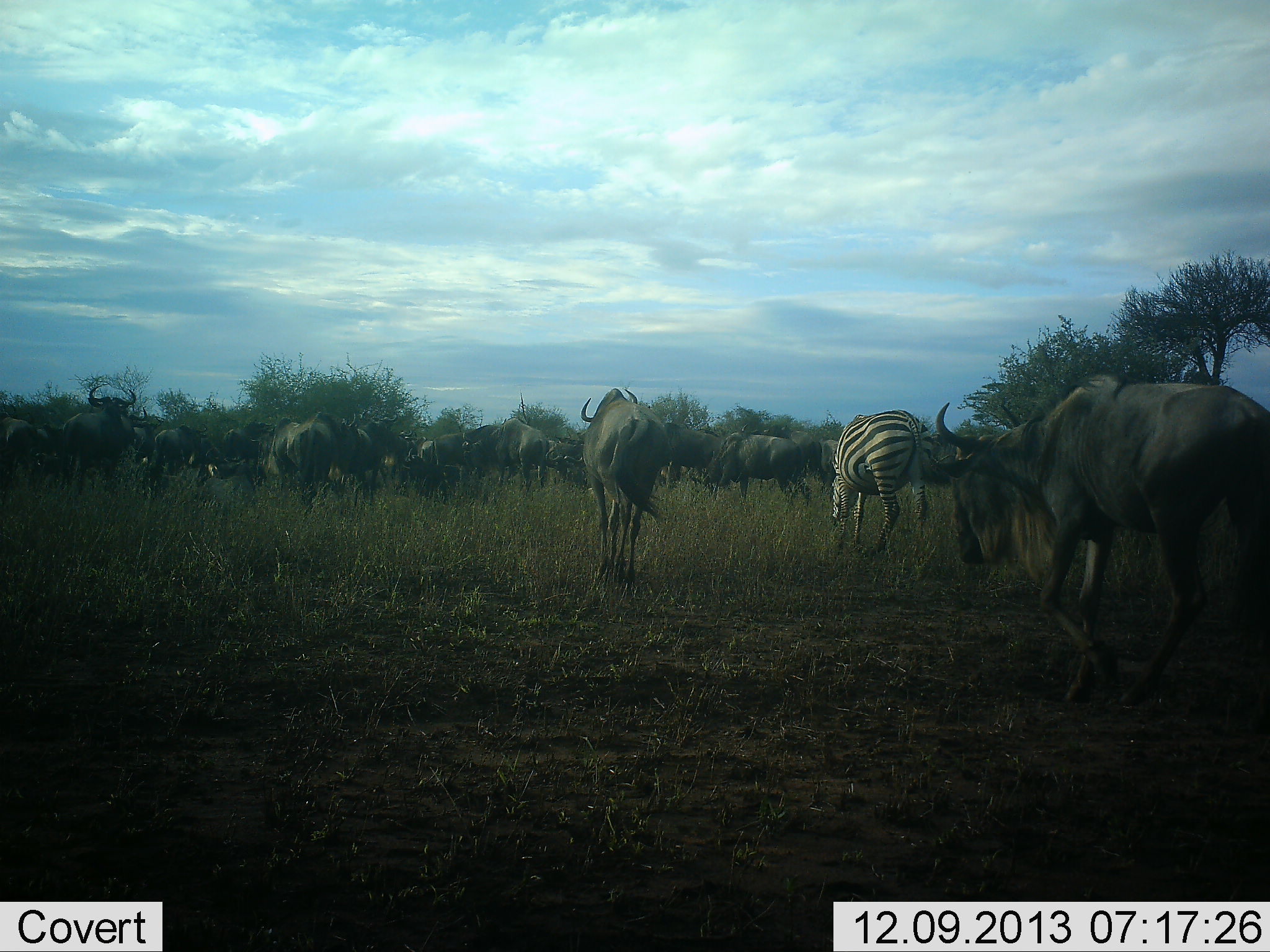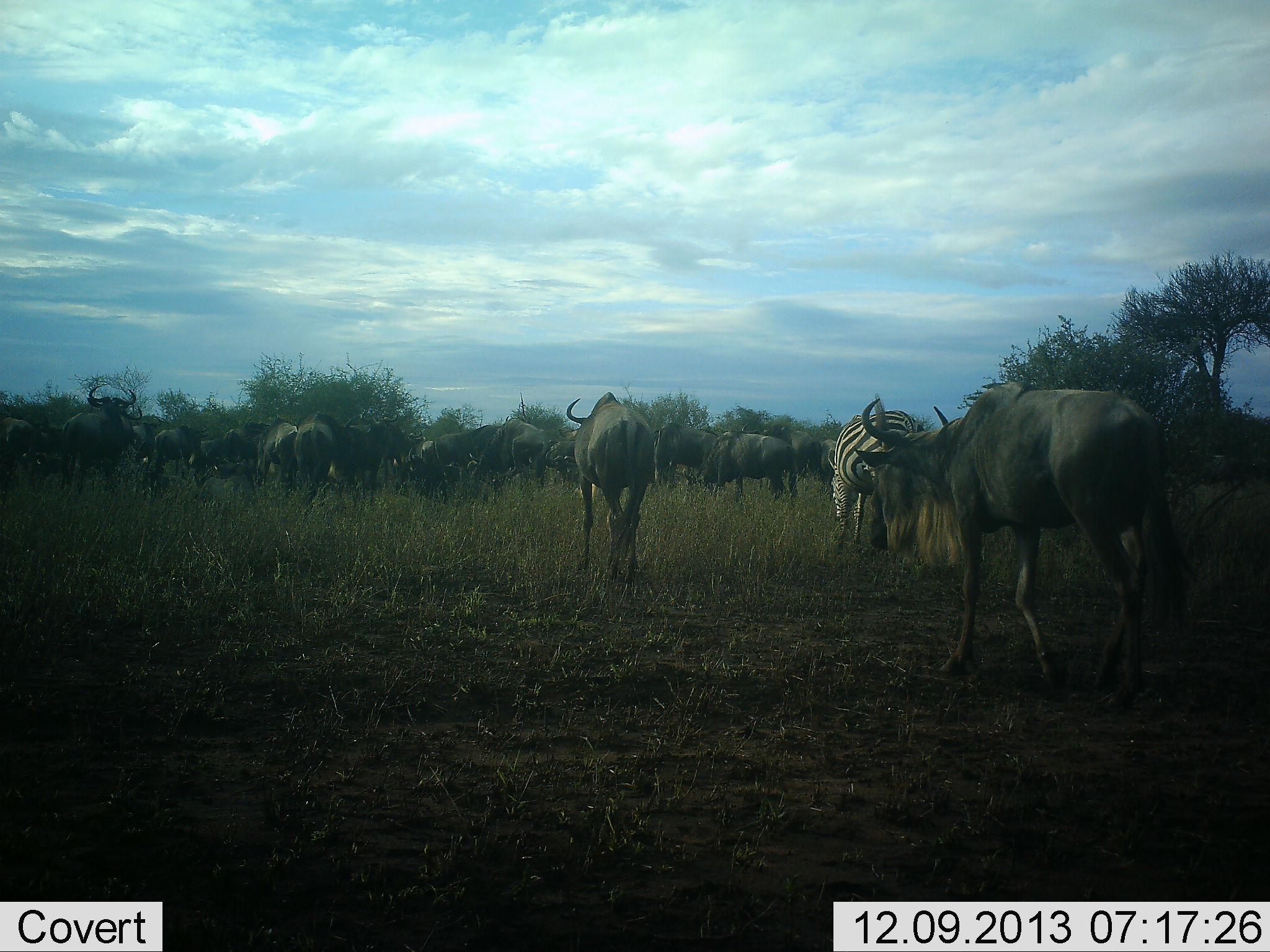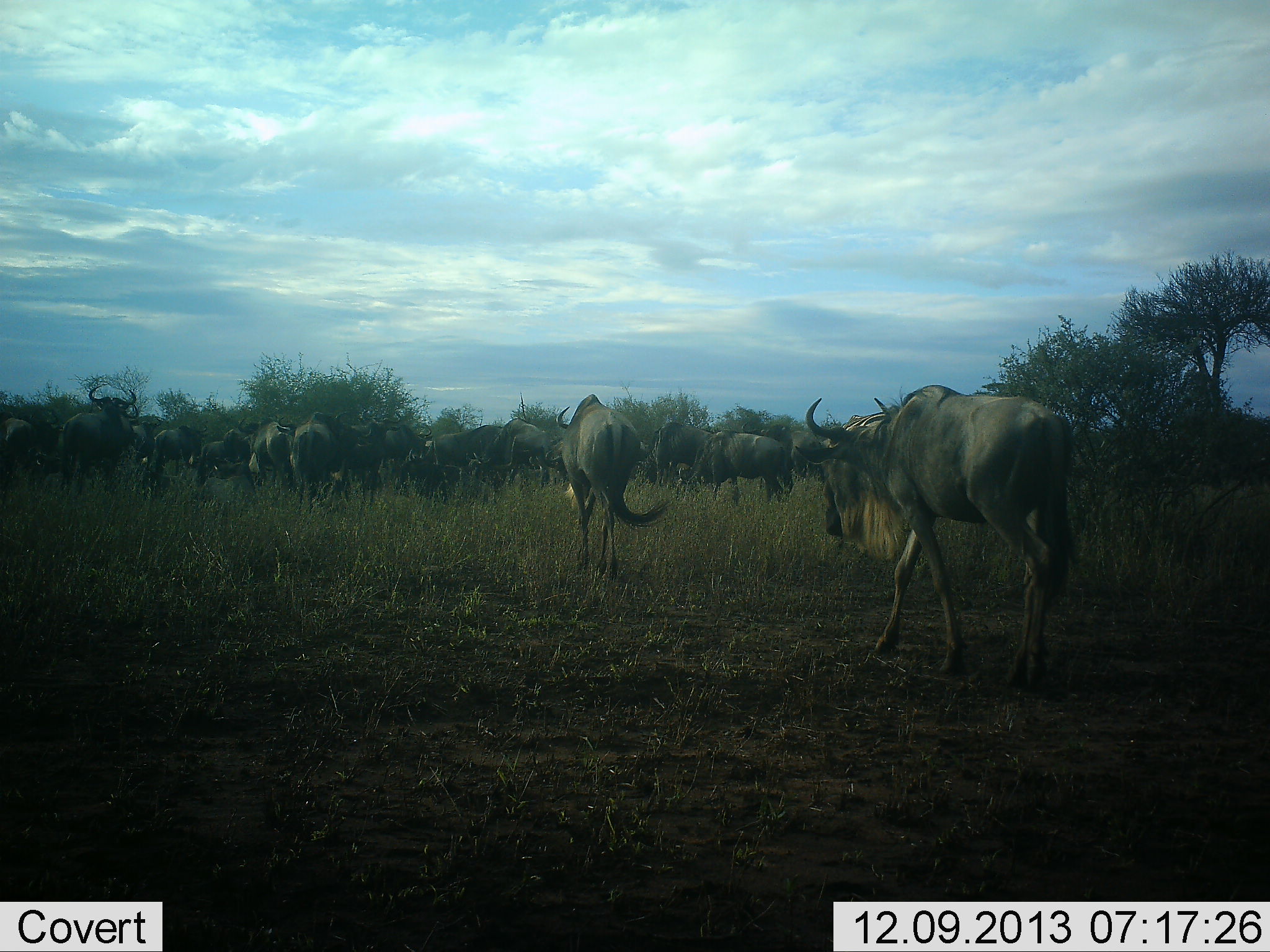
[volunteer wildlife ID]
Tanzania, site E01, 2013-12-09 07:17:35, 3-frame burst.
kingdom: Animalia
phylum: Chordata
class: Mammalia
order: Artiodactyla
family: Bovidae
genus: Connochaetes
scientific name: Connochaetes taurinus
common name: blue wildebeest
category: wildebeest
Wildebeest (blue wildebeest) (Connochaetes taurinus), count 11-50. Behavior (volunteer vote fractions): standing 27%, resting 0%, moving 91%, interacting 0%. Young present (vote fraction): 0%. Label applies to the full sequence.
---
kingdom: Animalia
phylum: Chordata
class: Mammalia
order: Perissodactyla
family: Equidae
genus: Equus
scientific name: Equus quagga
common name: plains zebra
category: zebra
Zebra (plains zebra) (Equus quagga), count 1. Behavior (volunteer vote fractions): standing 20%, resting 0%, moving 30%, interacting 0%. Young present (vote fraction): 0%. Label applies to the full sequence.